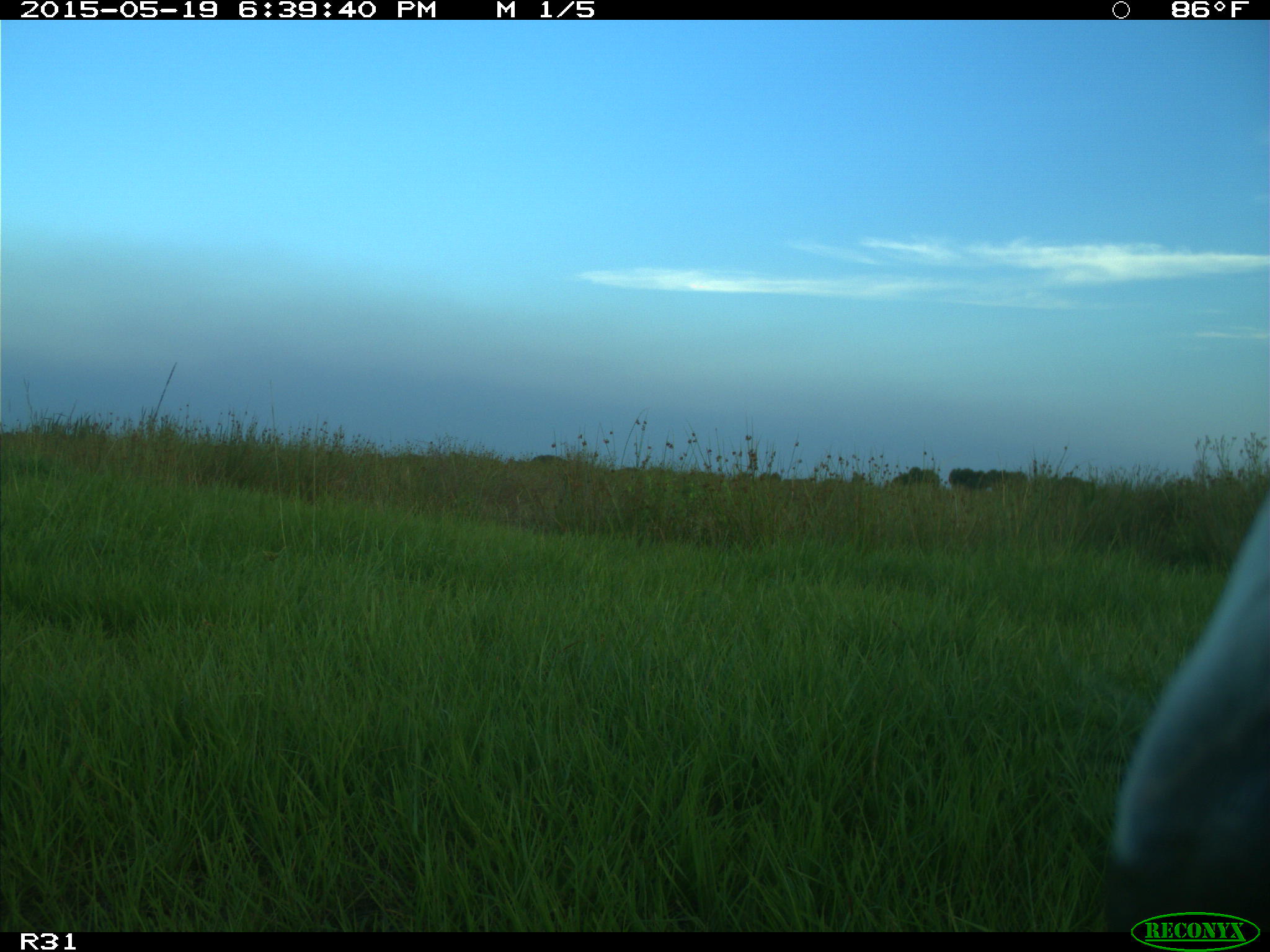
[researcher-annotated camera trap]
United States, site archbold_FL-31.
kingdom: Animalia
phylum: Chordata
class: Mammalia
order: Artiodactyla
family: Bovidae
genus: Bos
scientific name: Bos taurus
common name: domestic cow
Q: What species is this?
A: Bos taurus (domestic cow).